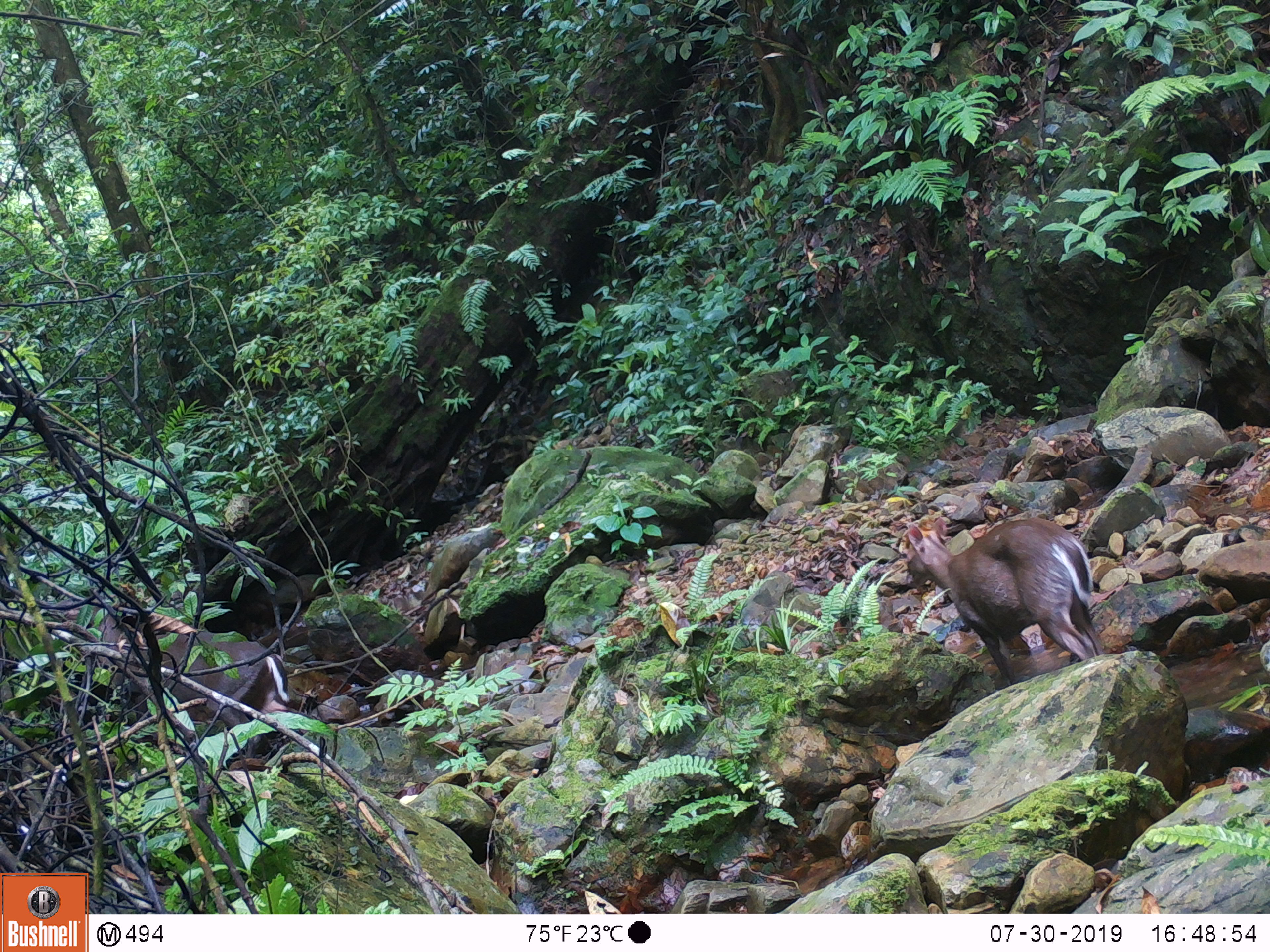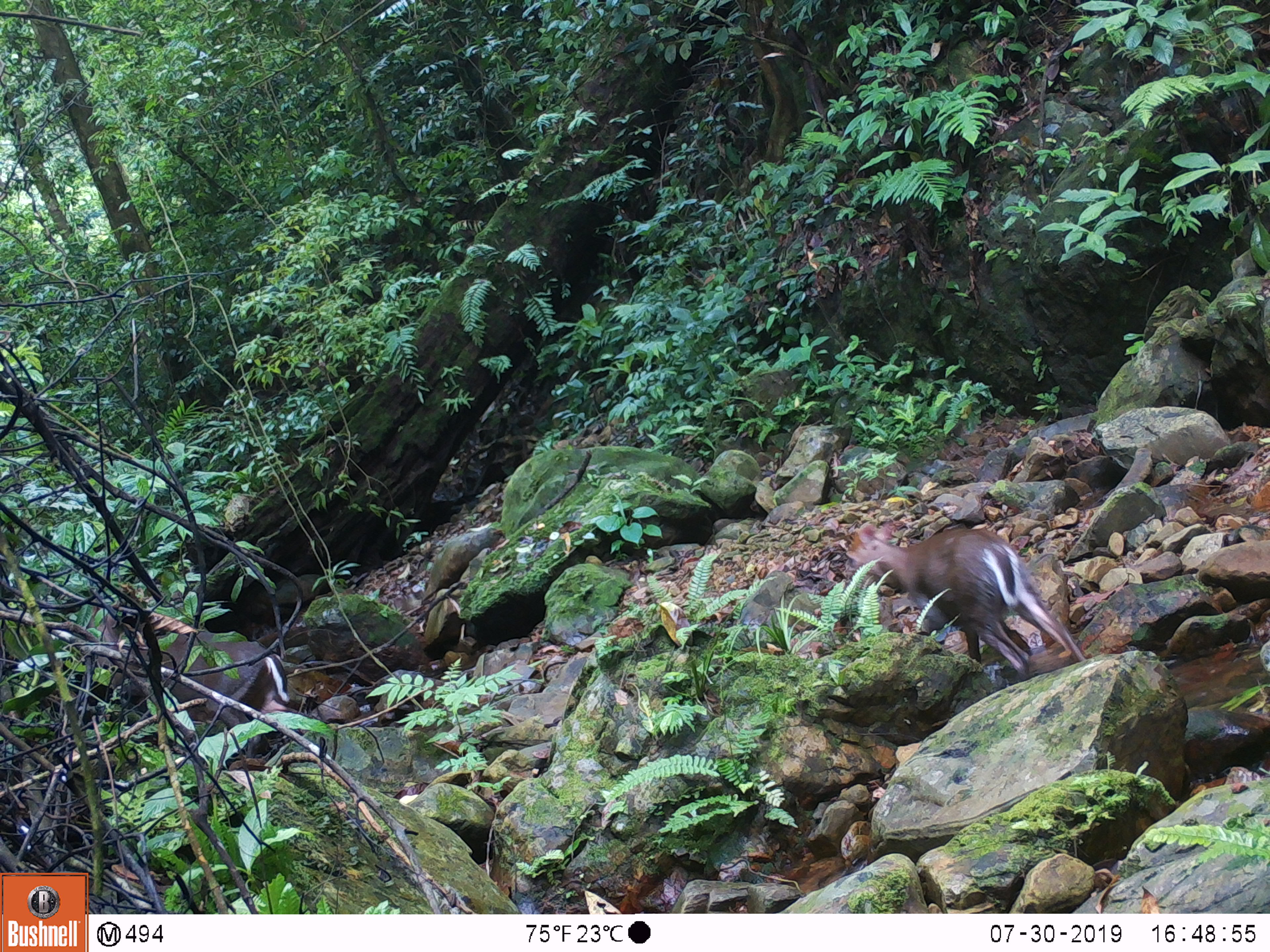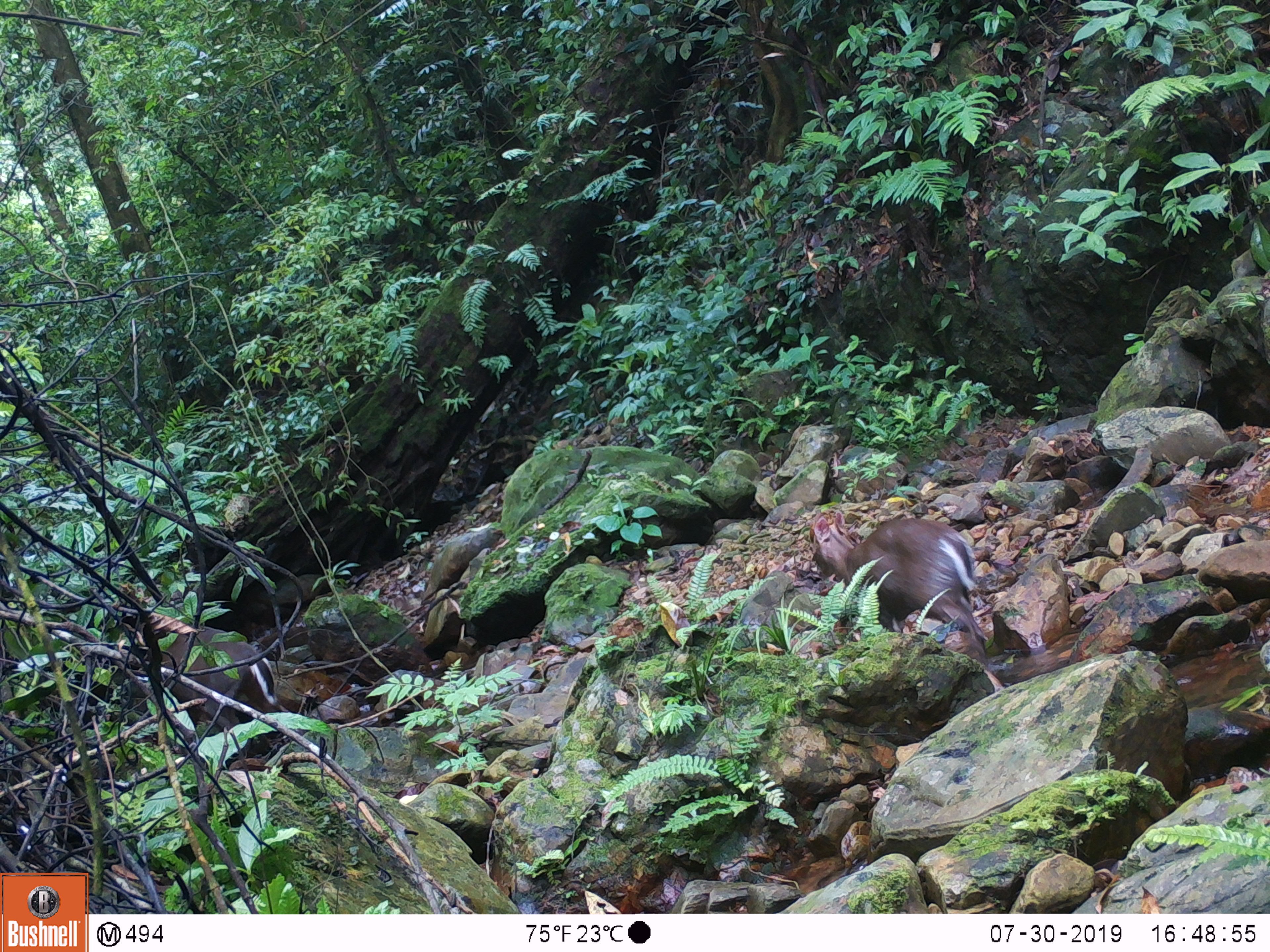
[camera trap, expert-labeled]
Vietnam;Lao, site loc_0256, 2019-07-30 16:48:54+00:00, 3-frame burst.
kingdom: Animalia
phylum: Chordata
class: Mammalia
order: Artiodactyla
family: Cervidae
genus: Muntiacus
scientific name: Muntiacus rooseveltorum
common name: roosevelt's muntjac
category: roosevelts muntjac group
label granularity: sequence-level